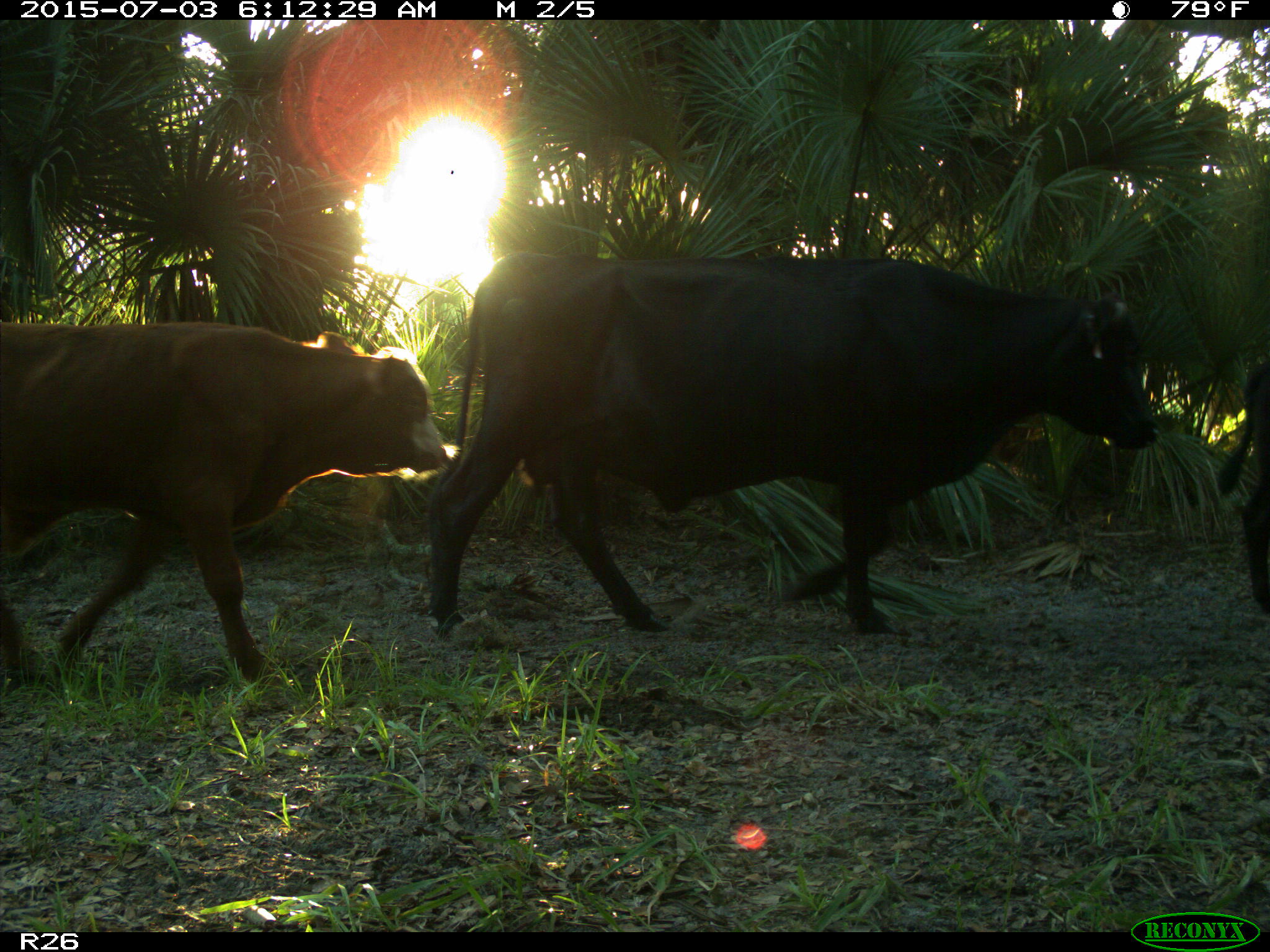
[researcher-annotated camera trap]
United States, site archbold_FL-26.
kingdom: Animalia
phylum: Chordata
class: Mammalia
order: Artiodactyla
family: Bovidae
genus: Bos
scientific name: Bos taurus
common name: domestic cow